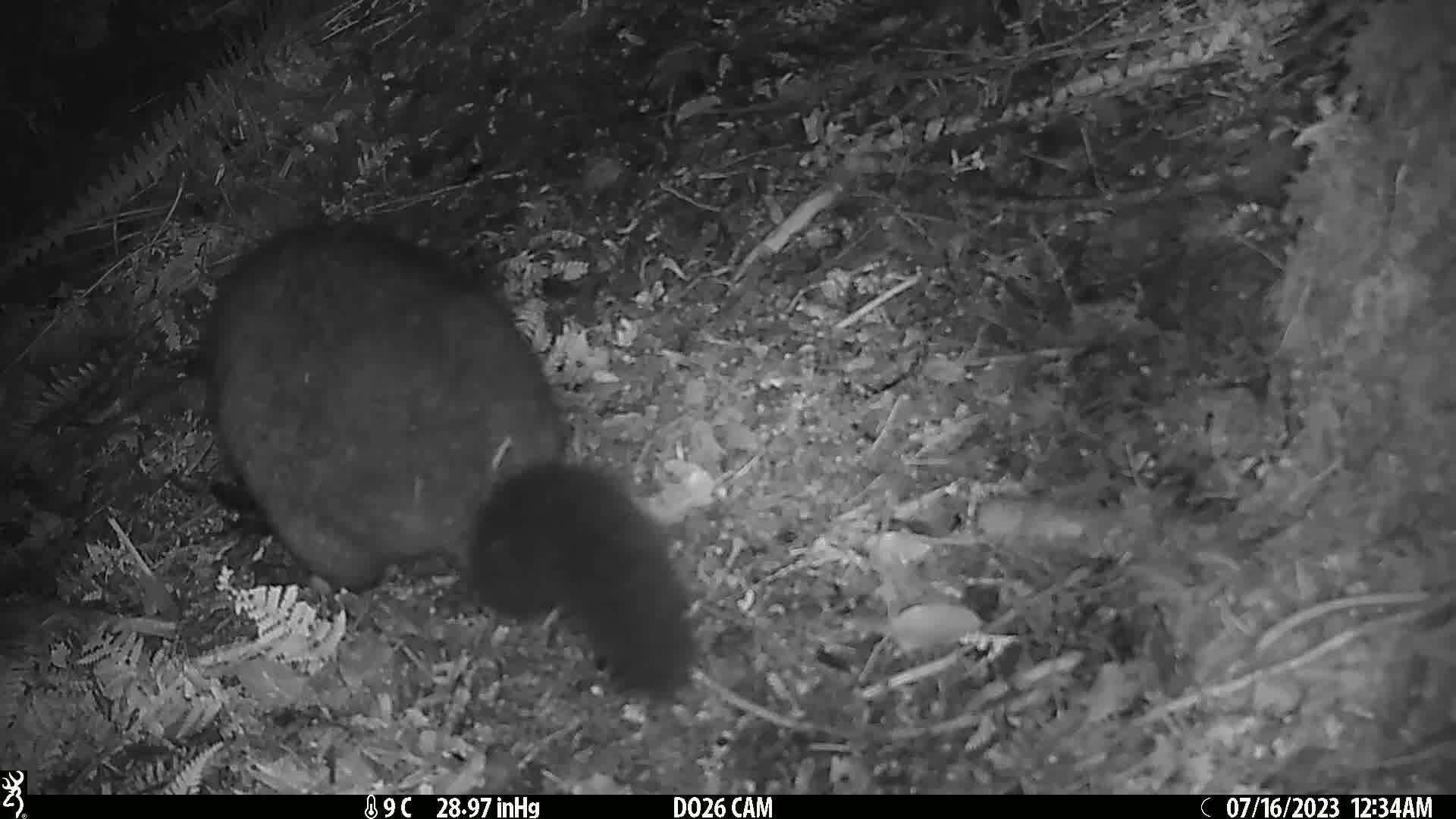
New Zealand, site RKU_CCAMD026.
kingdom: Animalia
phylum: Chordata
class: Mammalia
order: Diprotodontia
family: Phalangeridae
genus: Trichosurus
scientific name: Trichosurus vulpecula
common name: common brushtail possum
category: possum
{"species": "possum (common brushtail possum) (Trichosurus vulpecula)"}